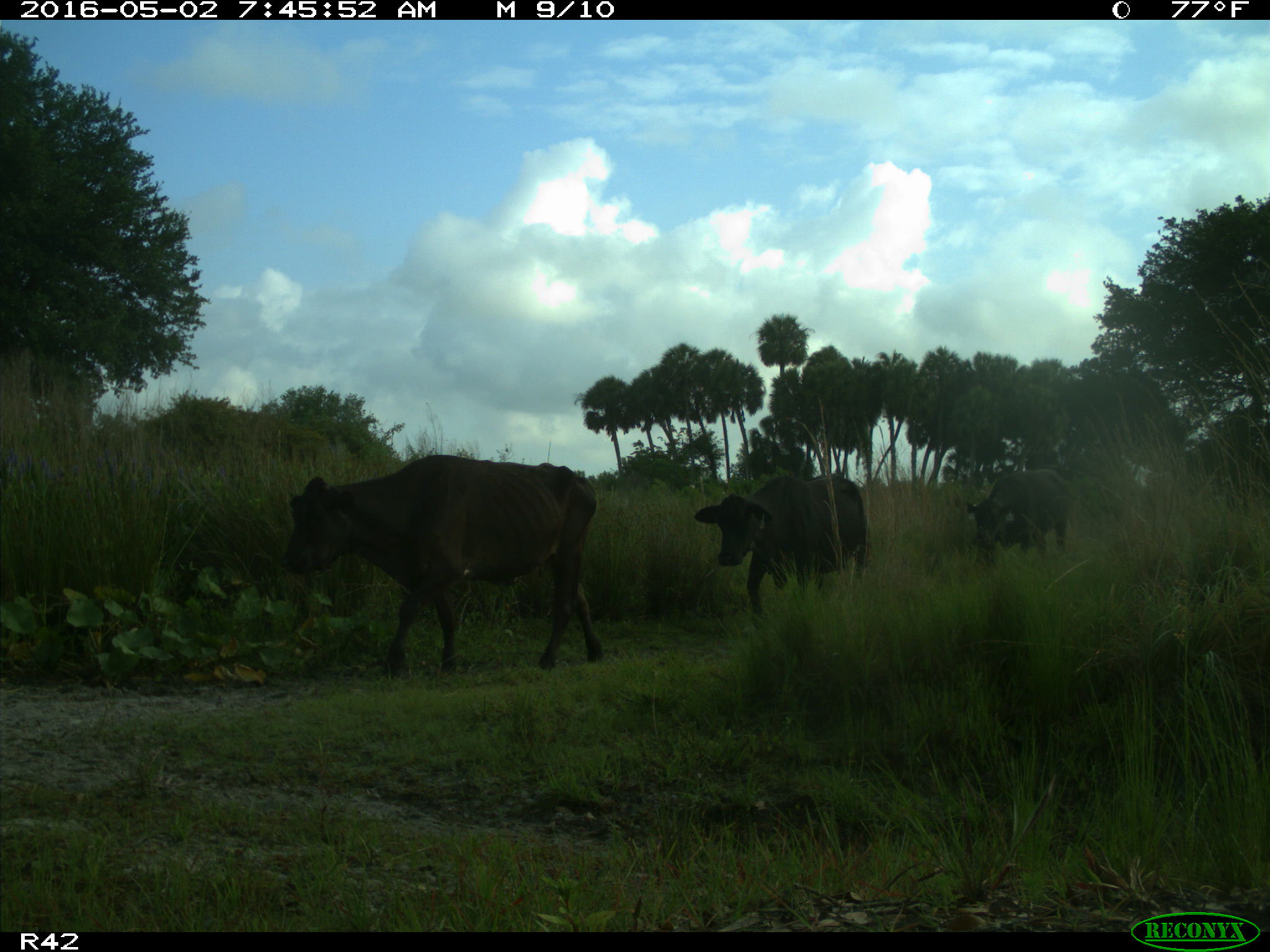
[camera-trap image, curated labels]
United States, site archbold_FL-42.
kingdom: Animalia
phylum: Chordata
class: Mammalia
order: Artiodactyla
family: Bovidae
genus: Bos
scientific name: Bos taurus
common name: domestic cow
Bos taurus (domestic cow).